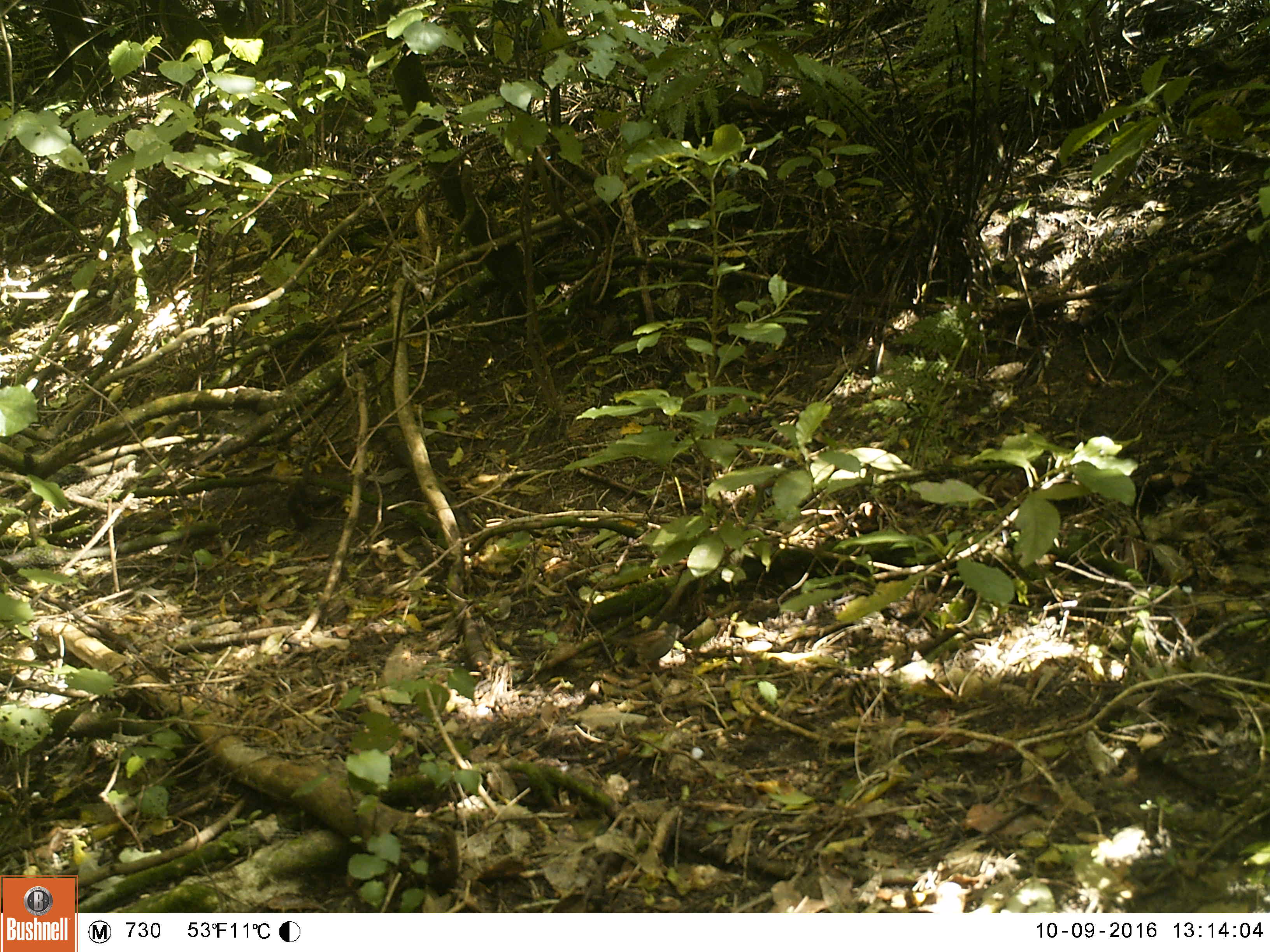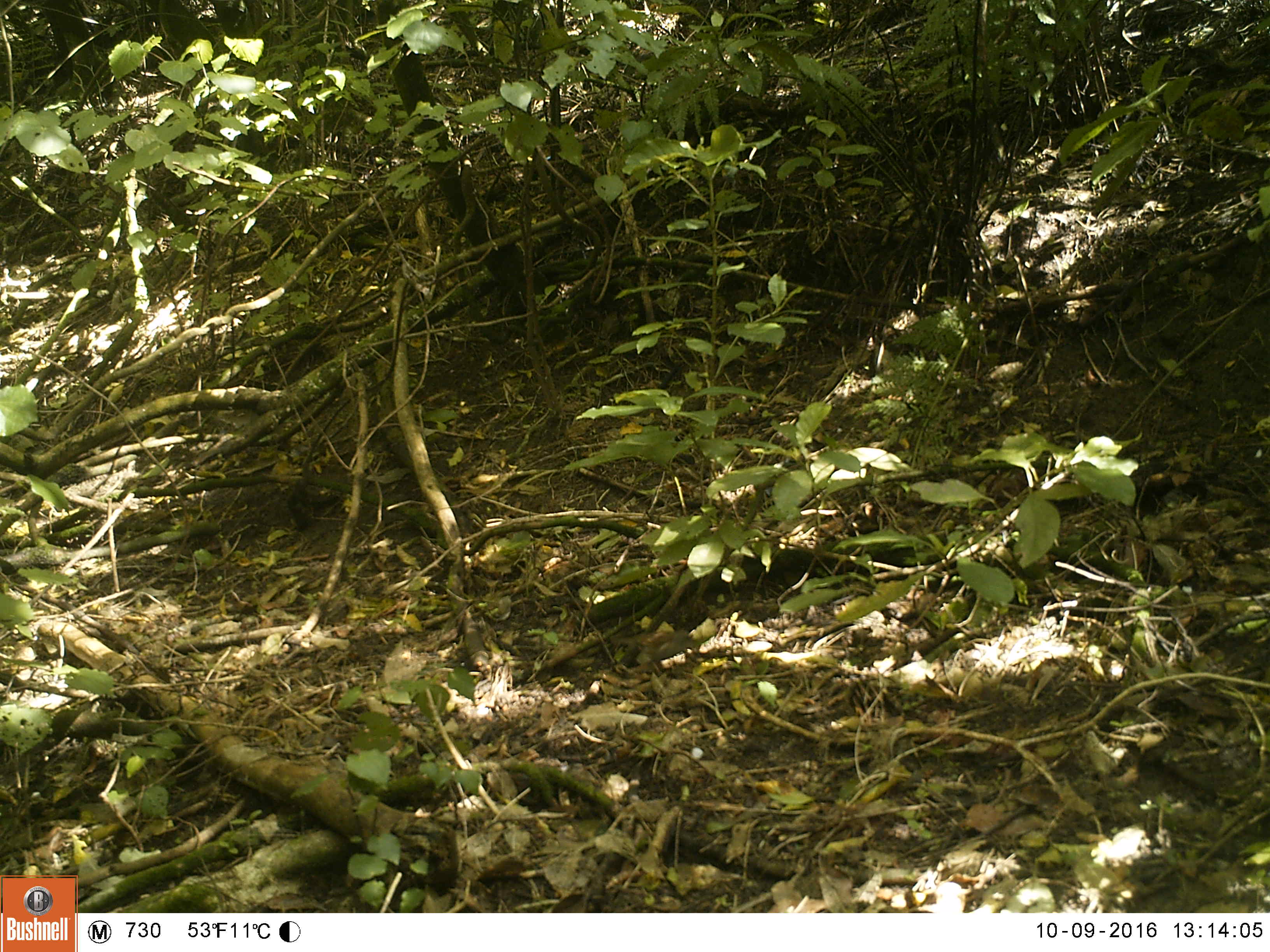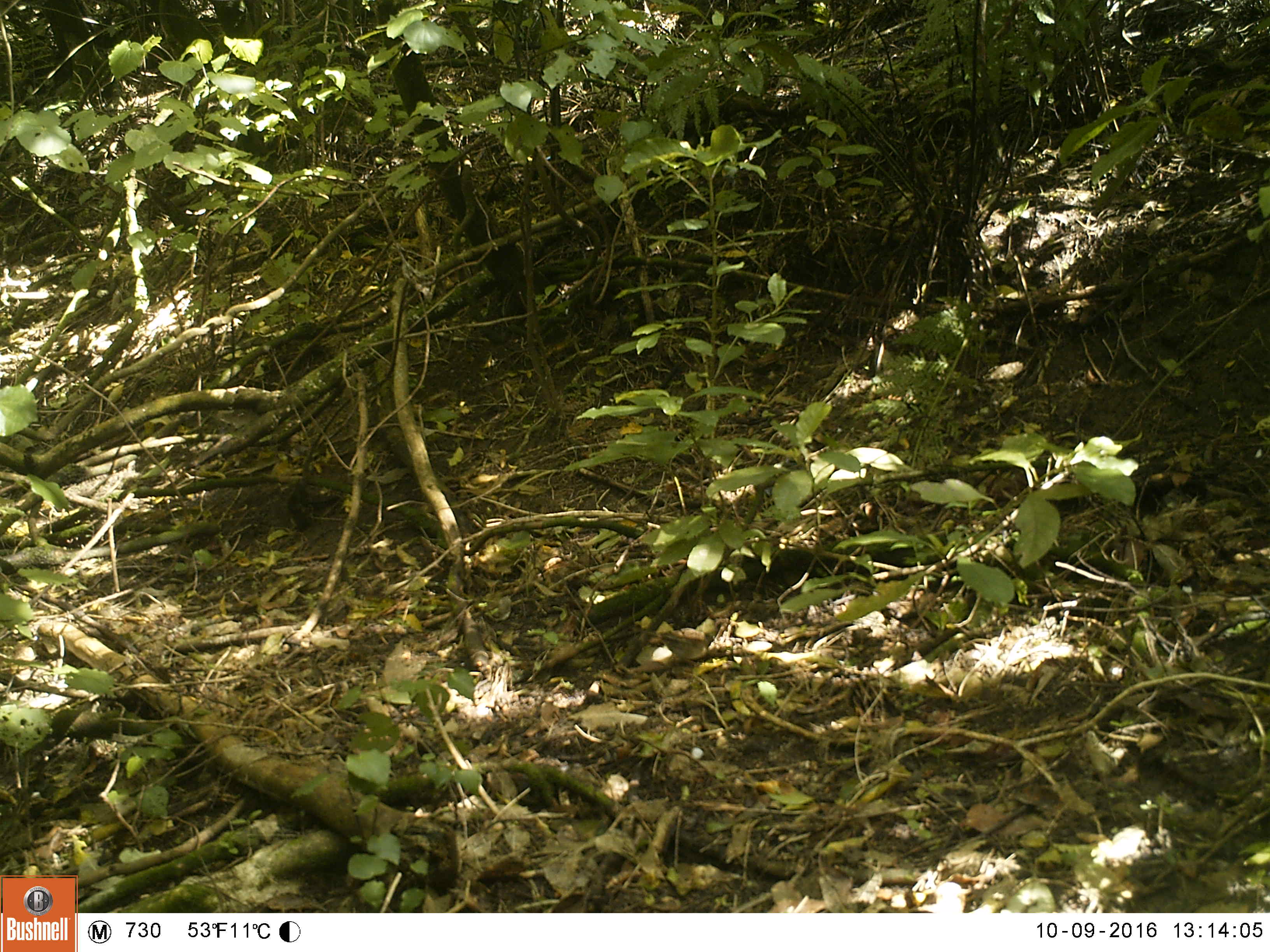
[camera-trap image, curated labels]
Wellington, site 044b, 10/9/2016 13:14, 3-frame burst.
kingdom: Animalia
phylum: Chordata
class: Aves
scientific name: Aves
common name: bird